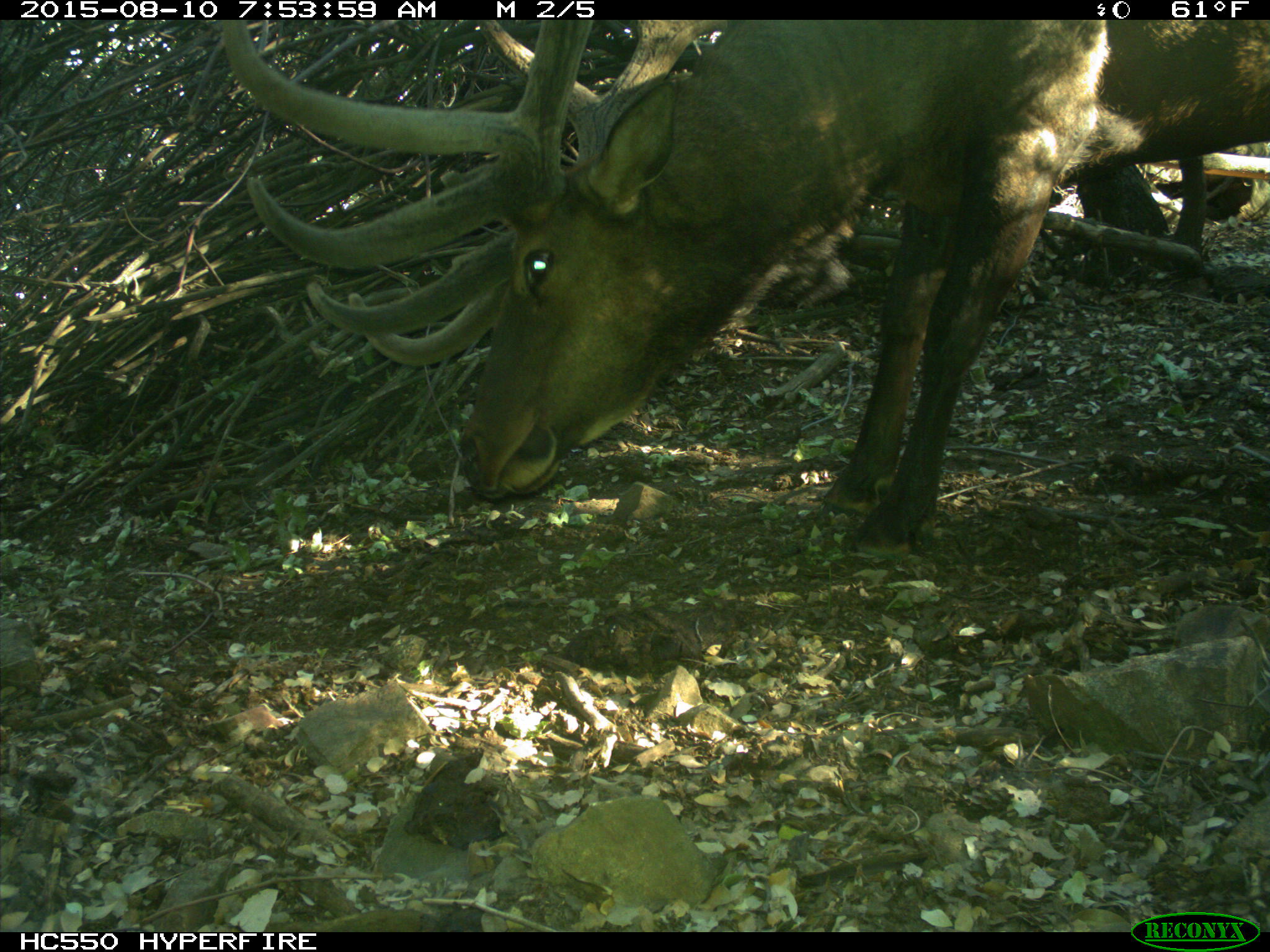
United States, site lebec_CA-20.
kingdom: Animalia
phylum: Chordata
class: Mammalia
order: Artiodactyla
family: Cervidae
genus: Cervus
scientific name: Cervus canadensis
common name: elk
Cervus canadensis (elk).